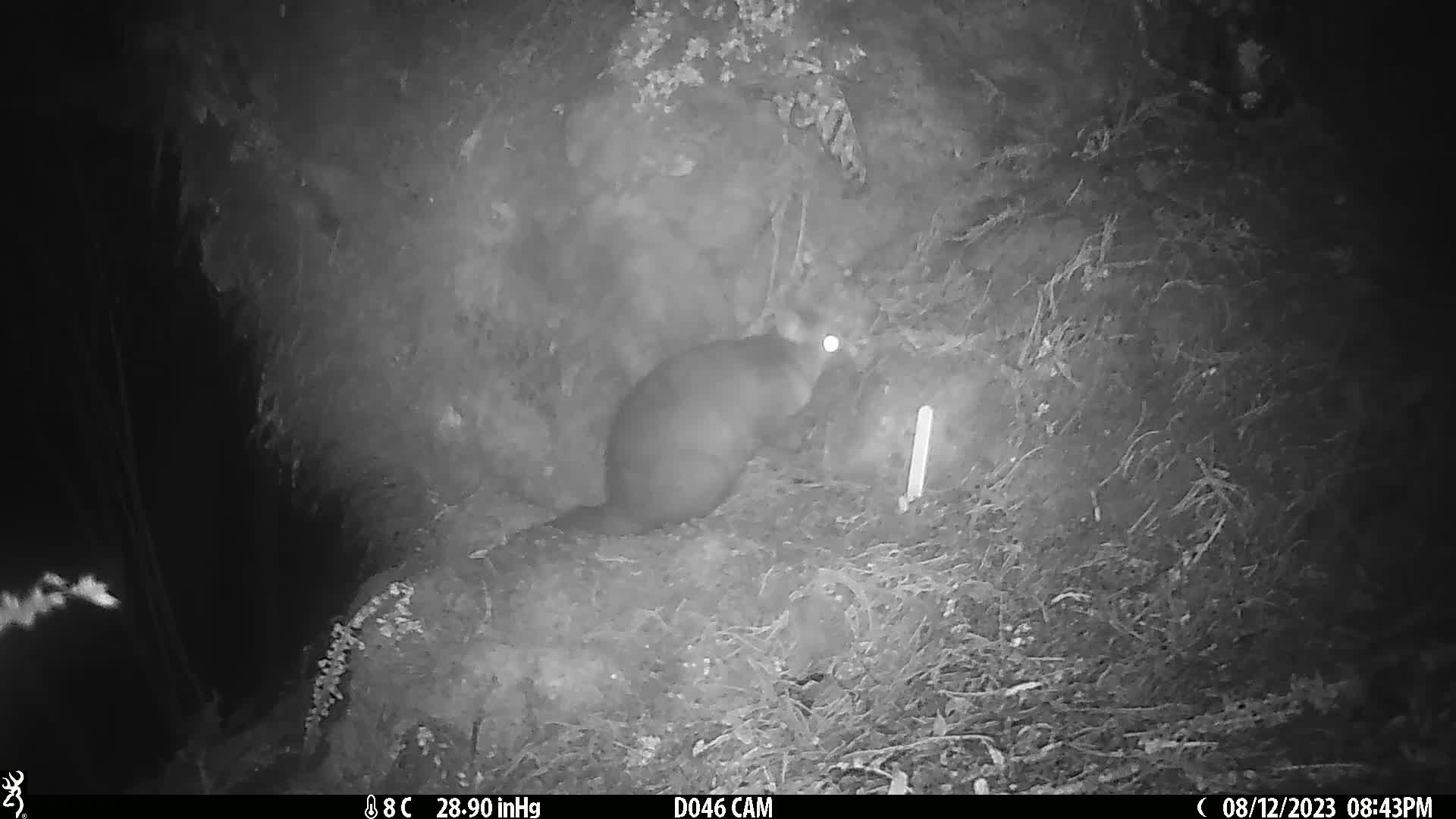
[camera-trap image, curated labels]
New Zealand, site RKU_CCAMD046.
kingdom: Animalia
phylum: Chordata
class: Mammalia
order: Diprotodontia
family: Phalangeridae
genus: Trichosurus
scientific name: Trichosurus vulpecula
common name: common brushtail possum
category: possum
Possum (common brushtail possum) (Trichosurus vulpecula).